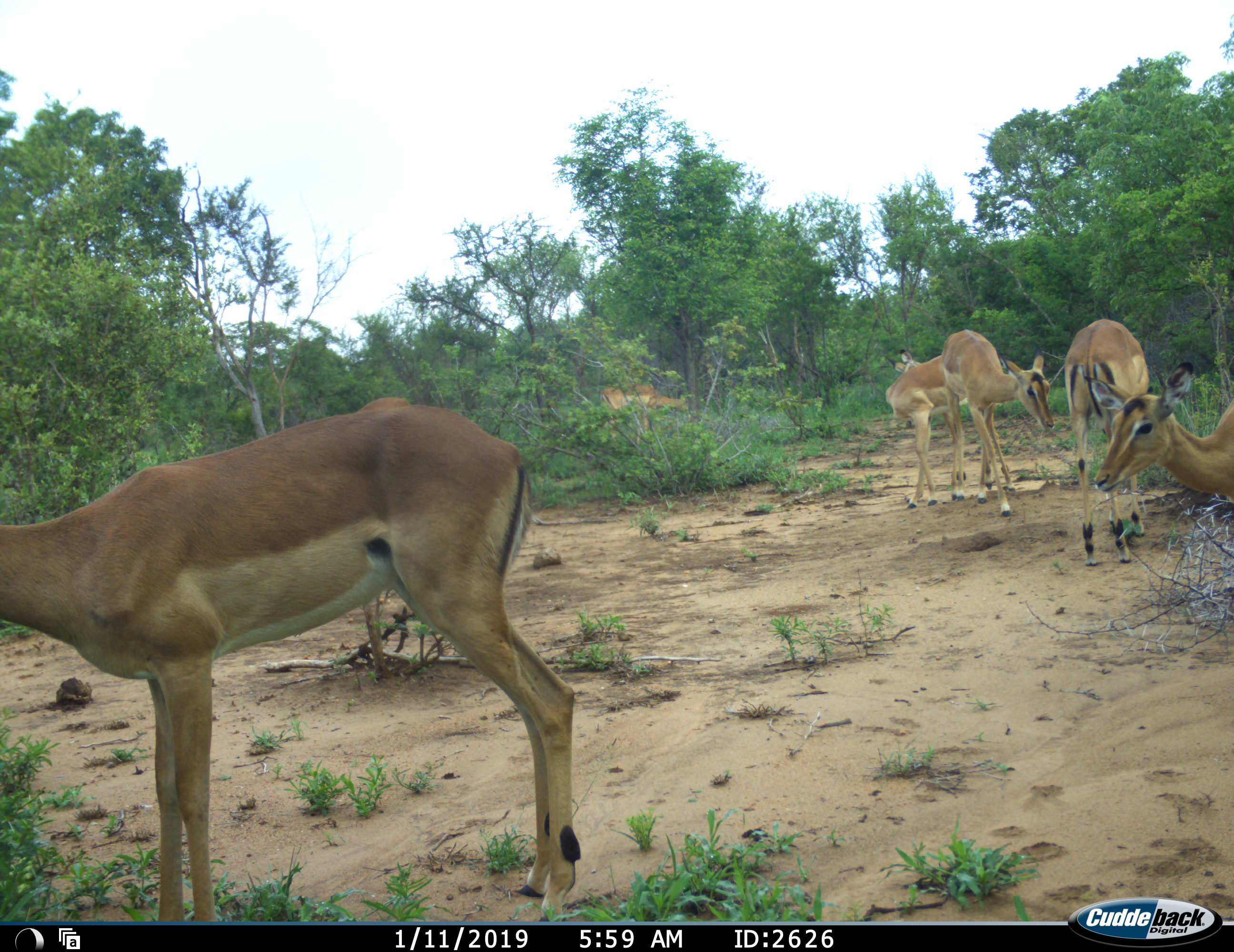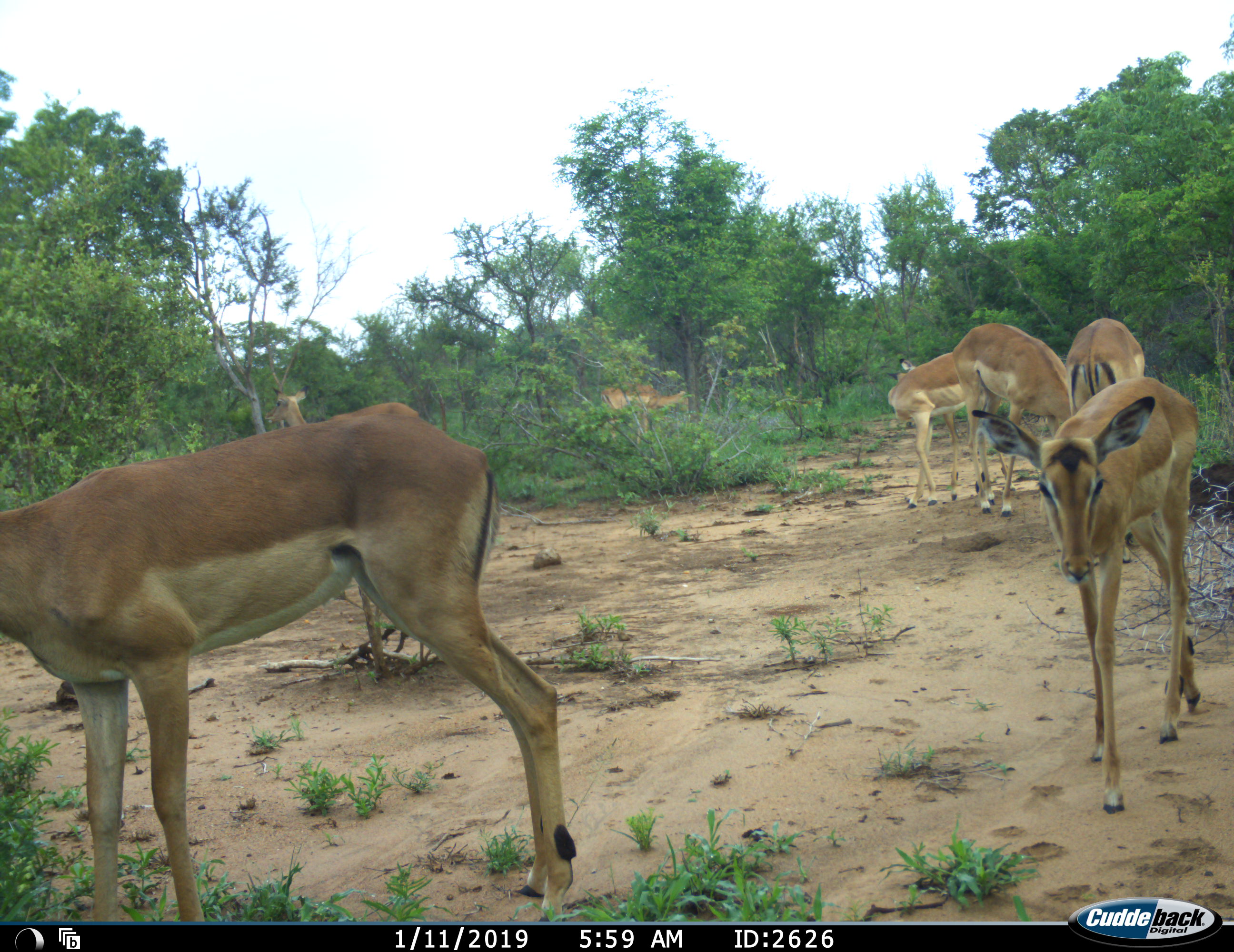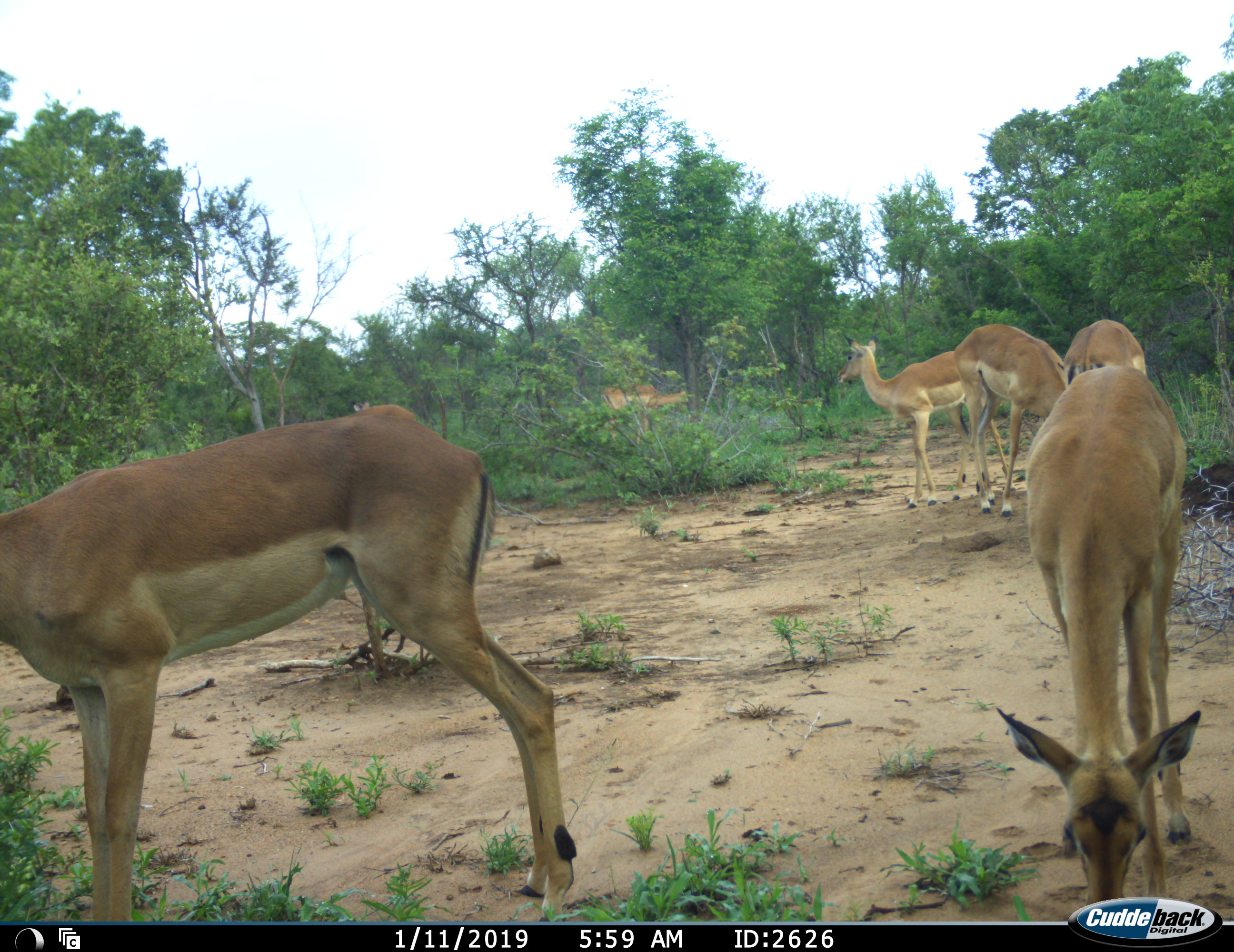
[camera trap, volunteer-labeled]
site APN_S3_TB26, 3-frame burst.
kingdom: Animalia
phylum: Chordata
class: Mammalia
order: Artiodactyla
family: Bovidae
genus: Aepyceros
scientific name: Aepyceros melampus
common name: impala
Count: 7.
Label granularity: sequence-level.